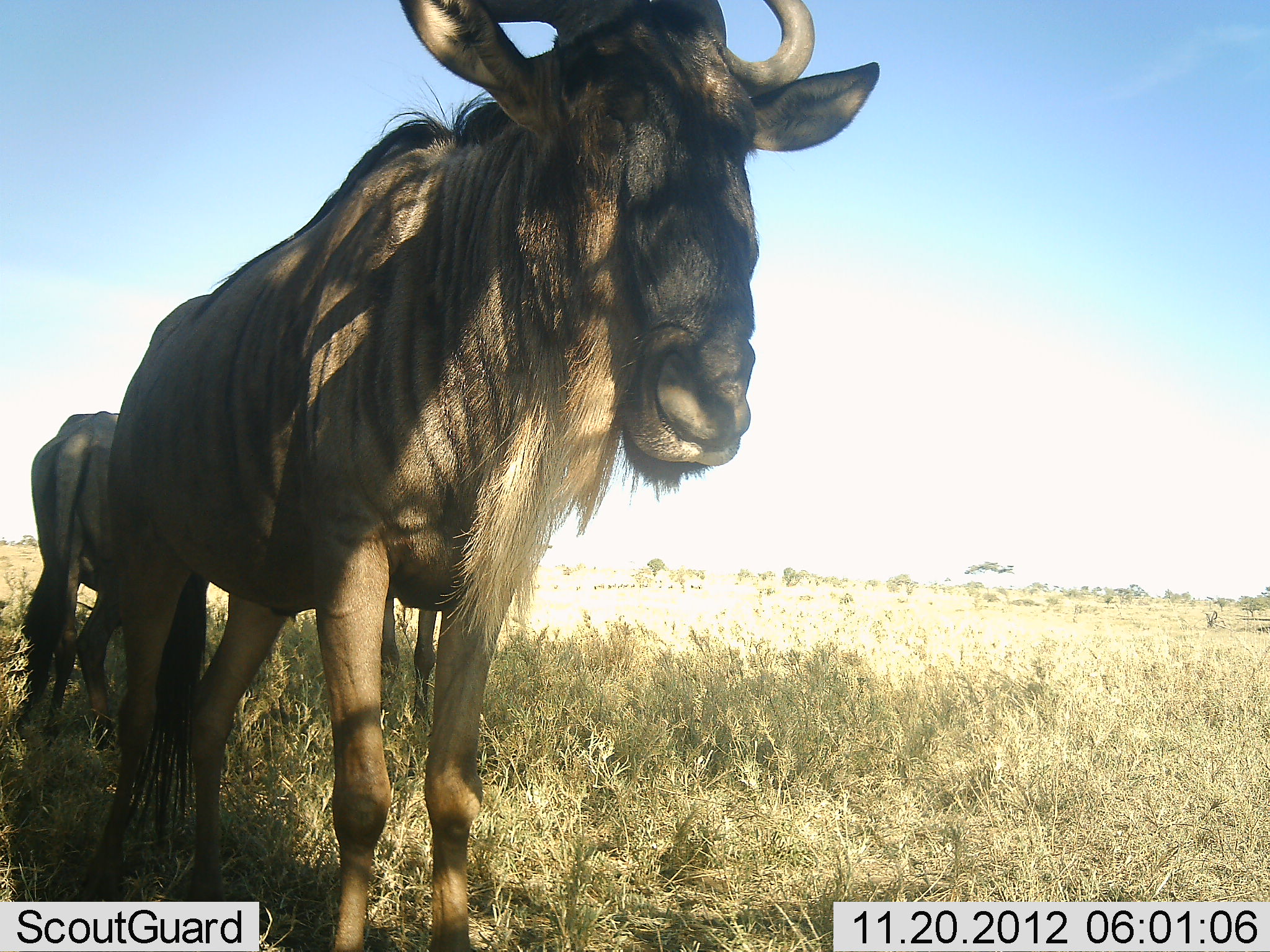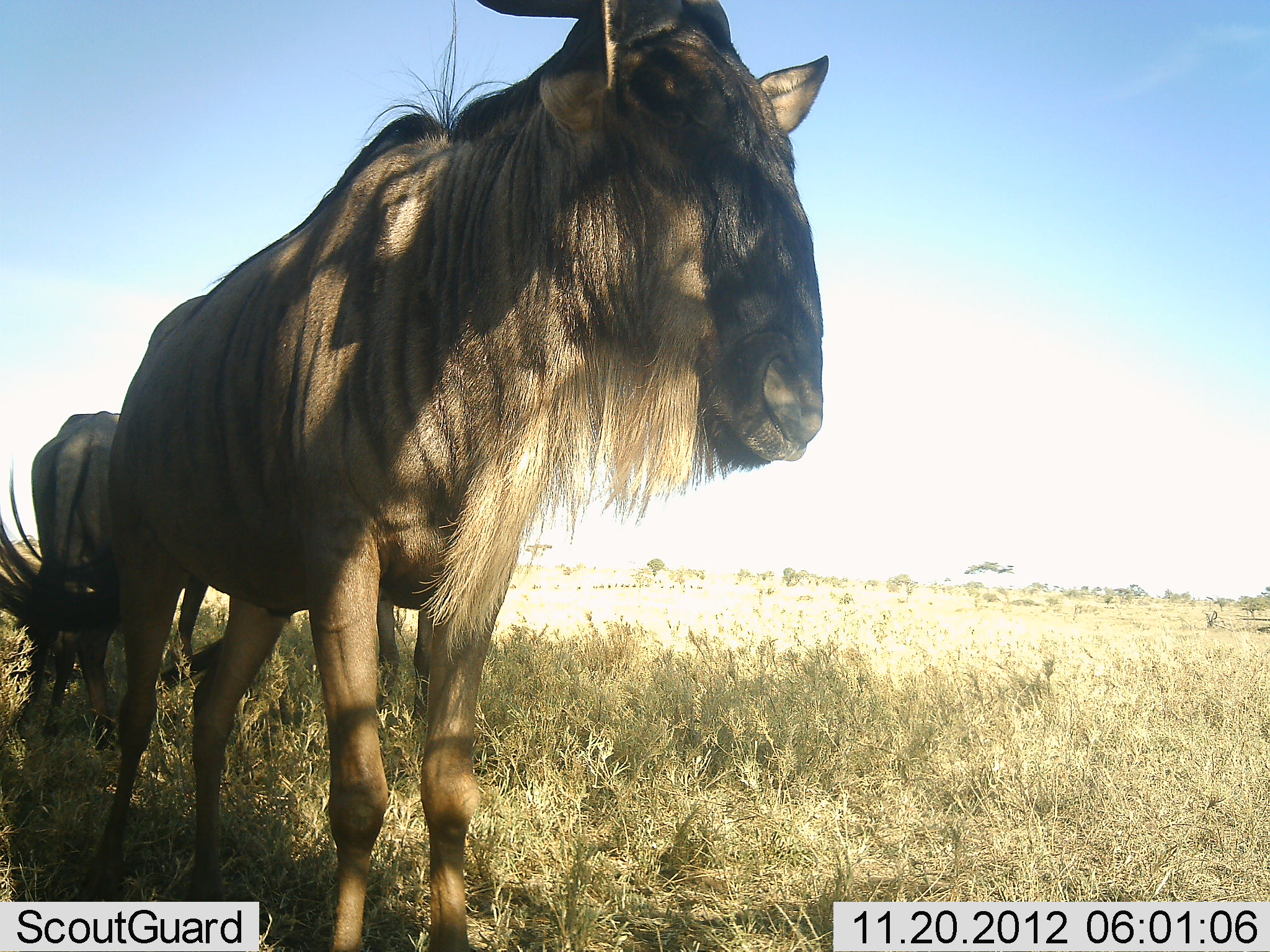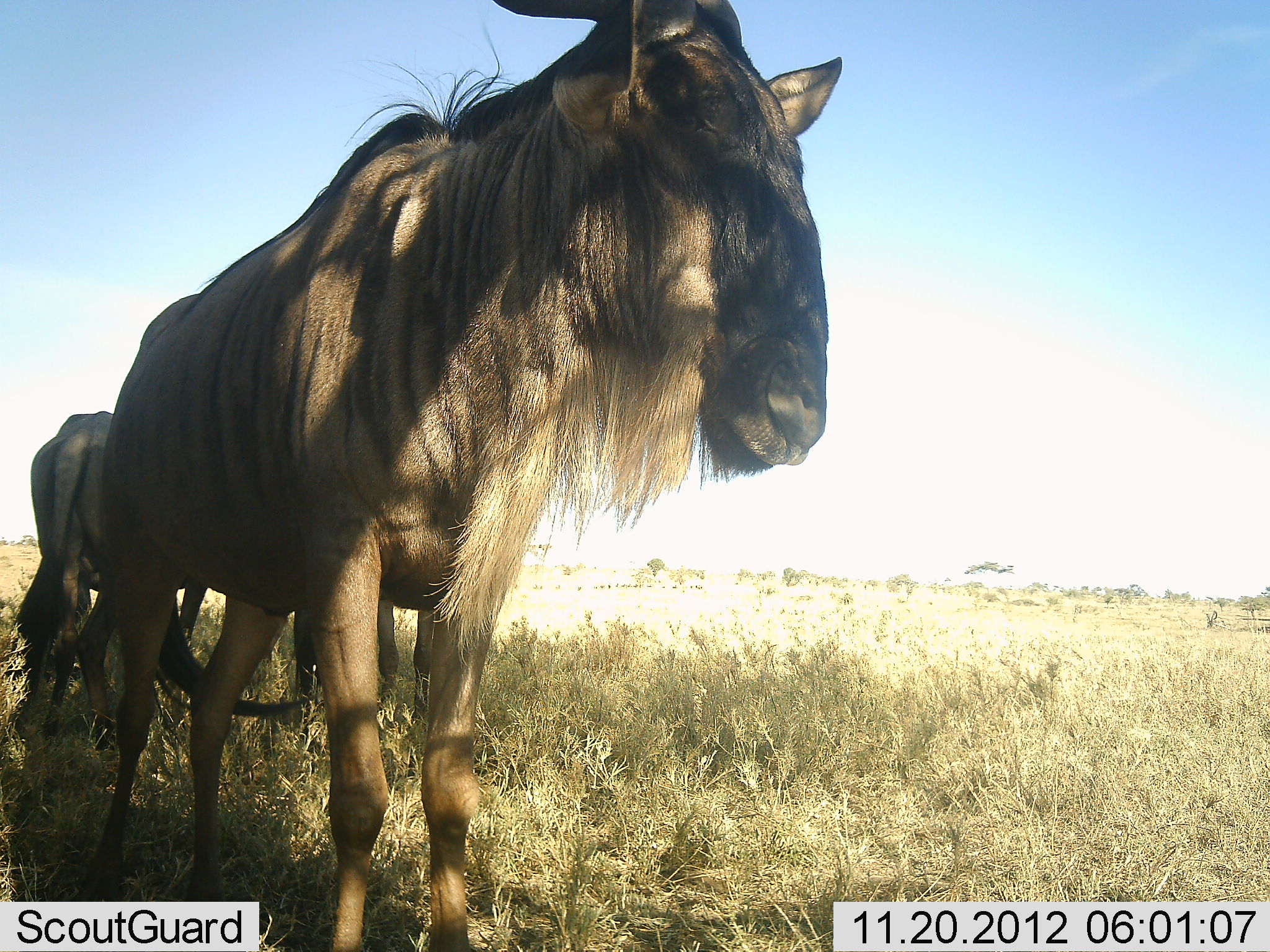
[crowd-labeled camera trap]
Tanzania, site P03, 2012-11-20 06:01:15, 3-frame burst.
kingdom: Animalia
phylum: Chordata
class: Mammalia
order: Artiodactyla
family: Bovidae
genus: Connochaetes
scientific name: Connochaetes taurinus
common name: blue wildebeest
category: wildebeest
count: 2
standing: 80%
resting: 20%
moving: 0%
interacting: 0%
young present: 0%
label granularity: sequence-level